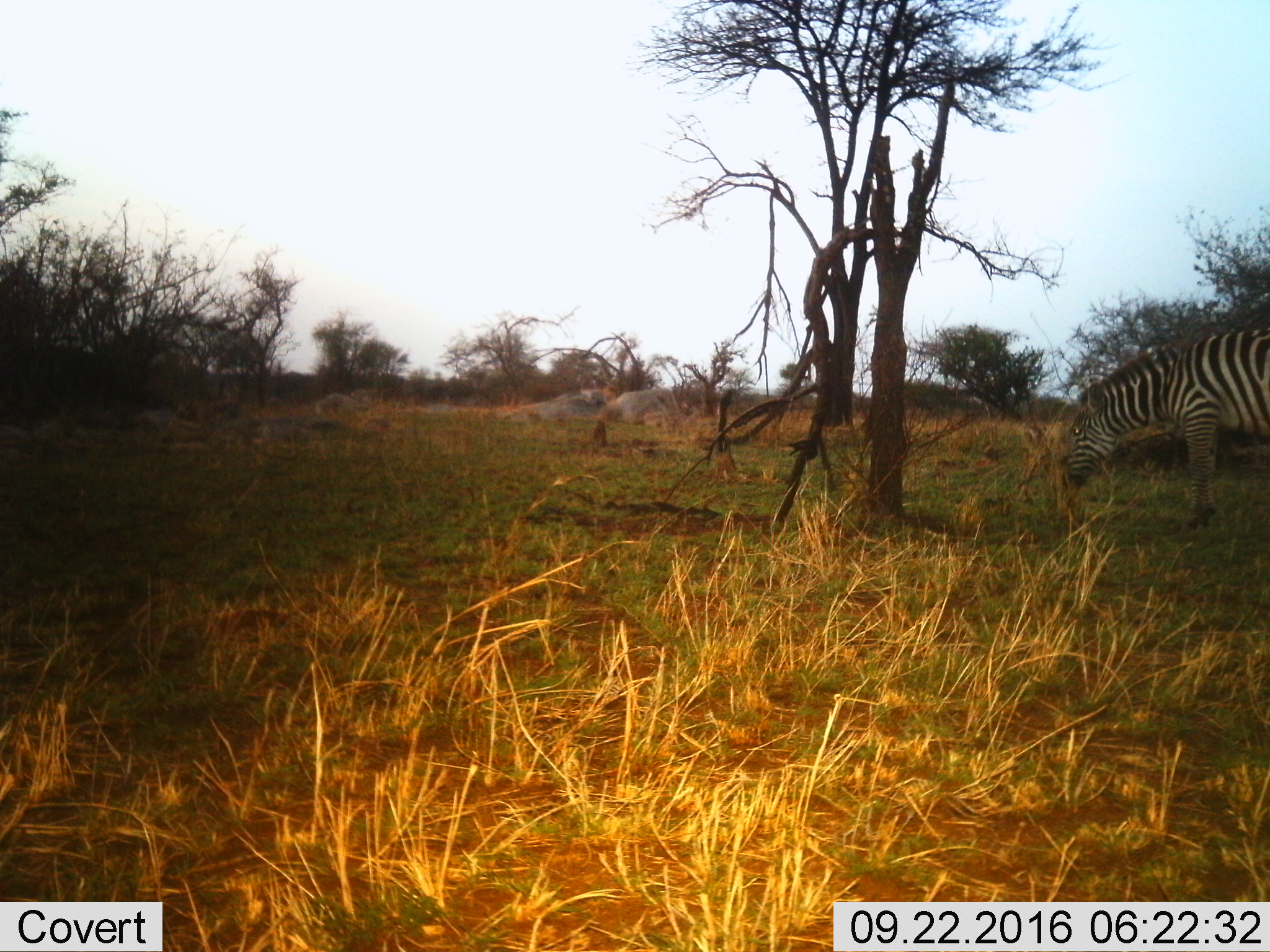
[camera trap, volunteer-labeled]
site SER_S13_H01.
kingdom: Animalia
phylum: Chordata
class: Mammalia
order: Perissodactyla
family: Equidae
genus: Equus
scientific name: Equus quagga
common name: plains zebra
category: zebraplains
Zebraplains (plains zebra) (Equus quagga), count 1. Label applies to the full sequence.